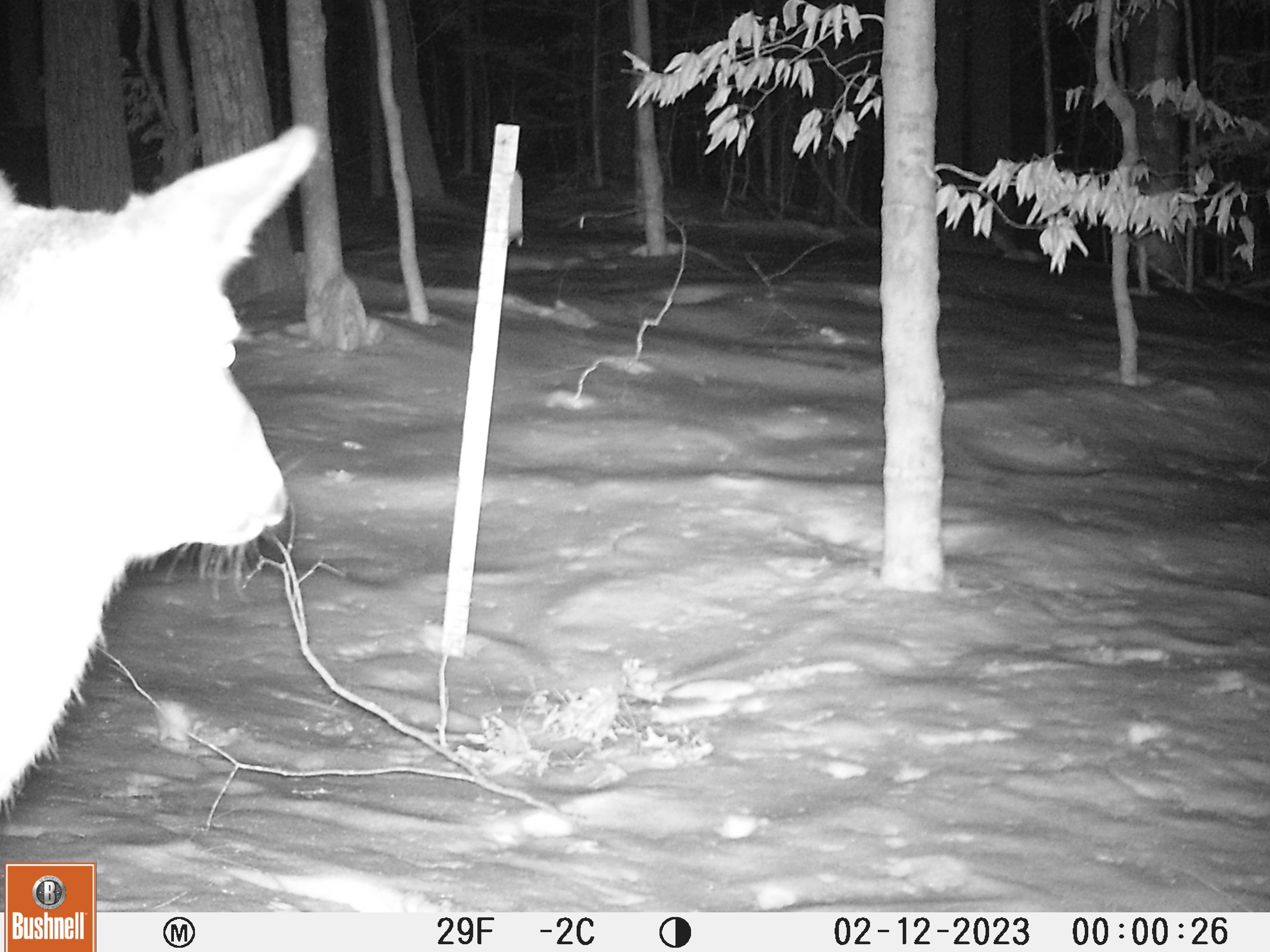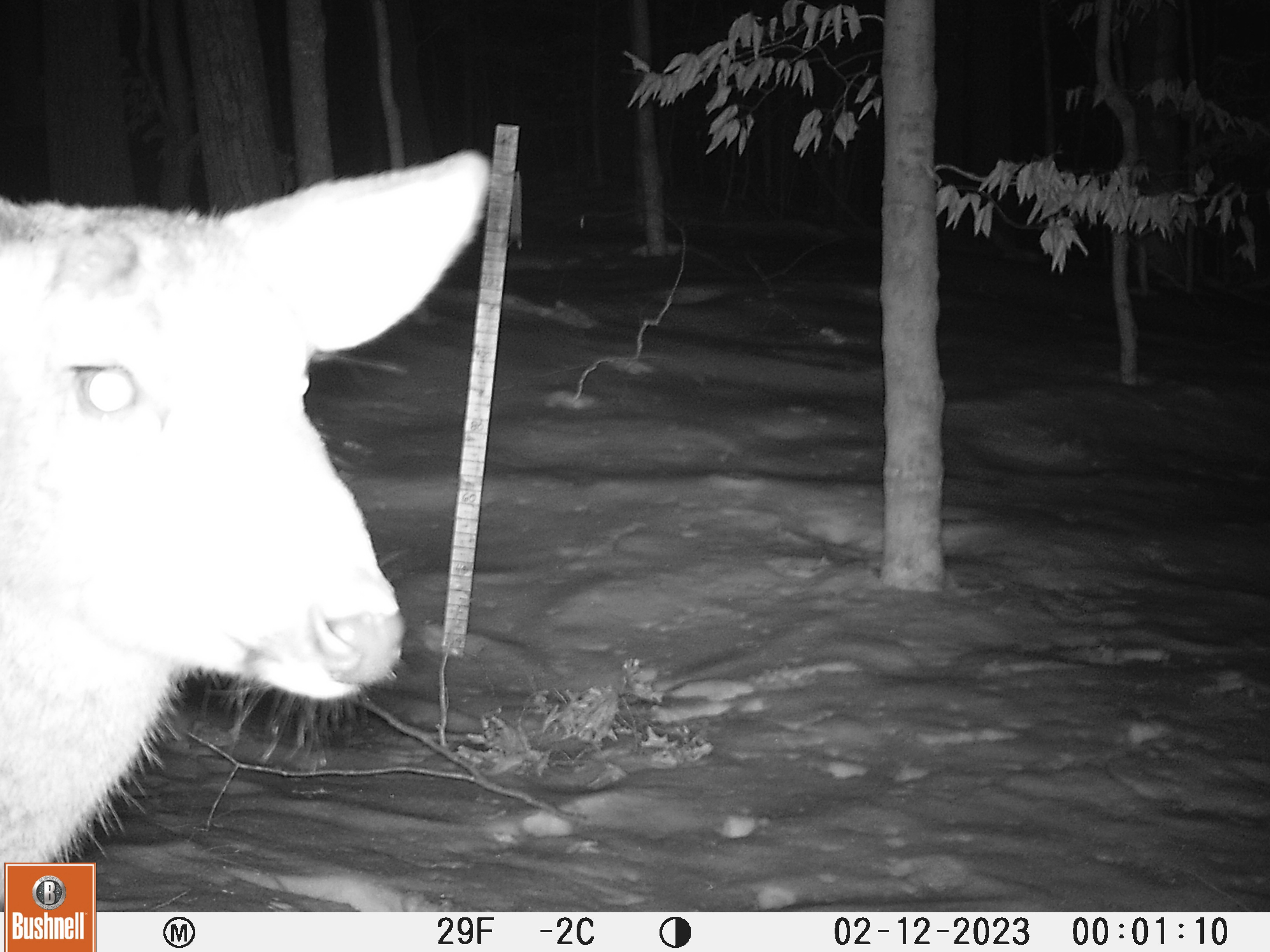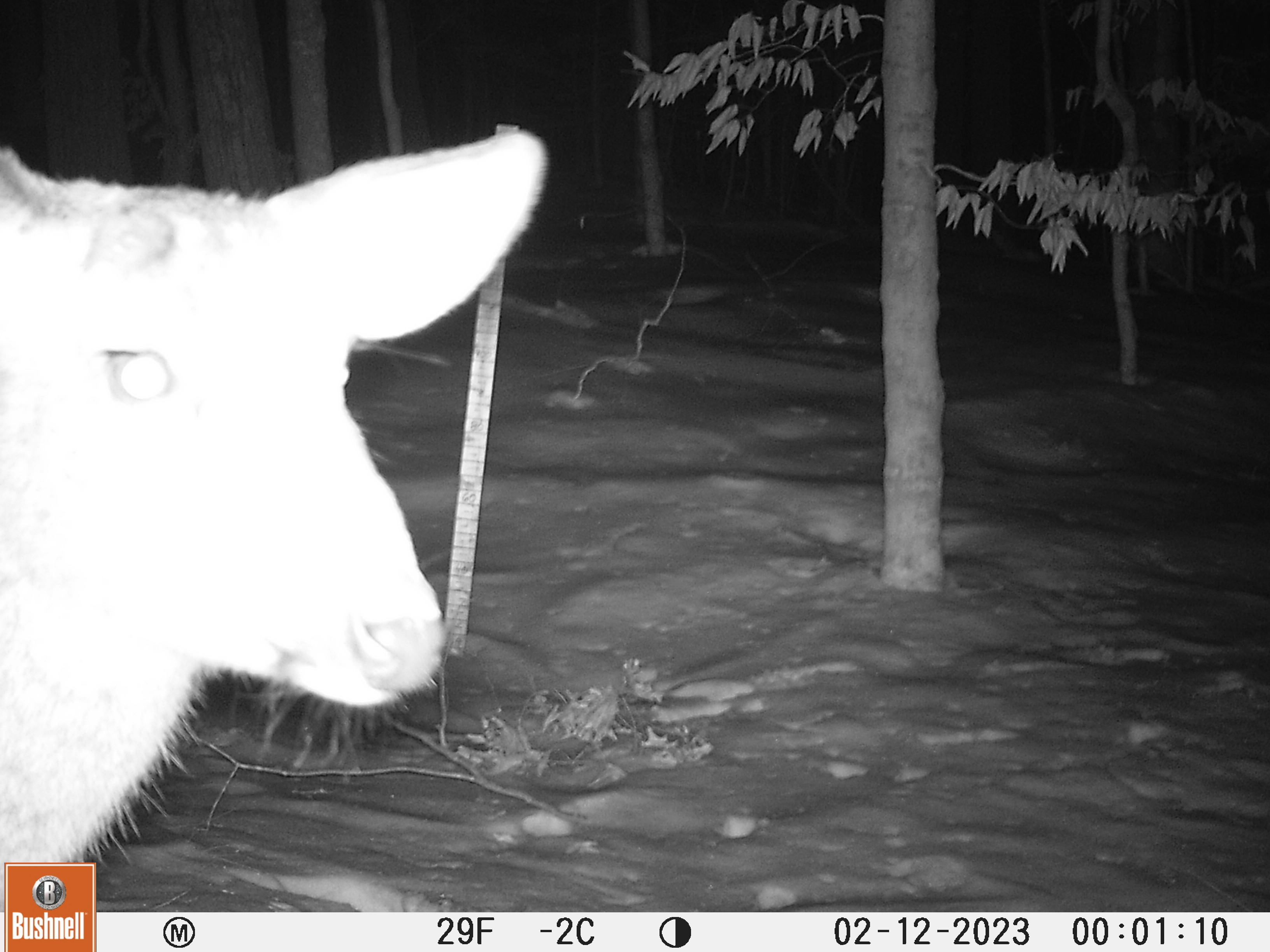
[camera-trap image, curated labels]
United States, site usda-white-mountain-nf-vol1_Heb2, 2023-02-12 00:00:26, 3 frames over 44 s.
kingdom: Animalia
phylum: Chordata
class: Mammalia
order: Artiodactyla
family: Cervidae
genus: Odocoileus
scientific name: Odocoileus virginianus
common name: white-tailed deer